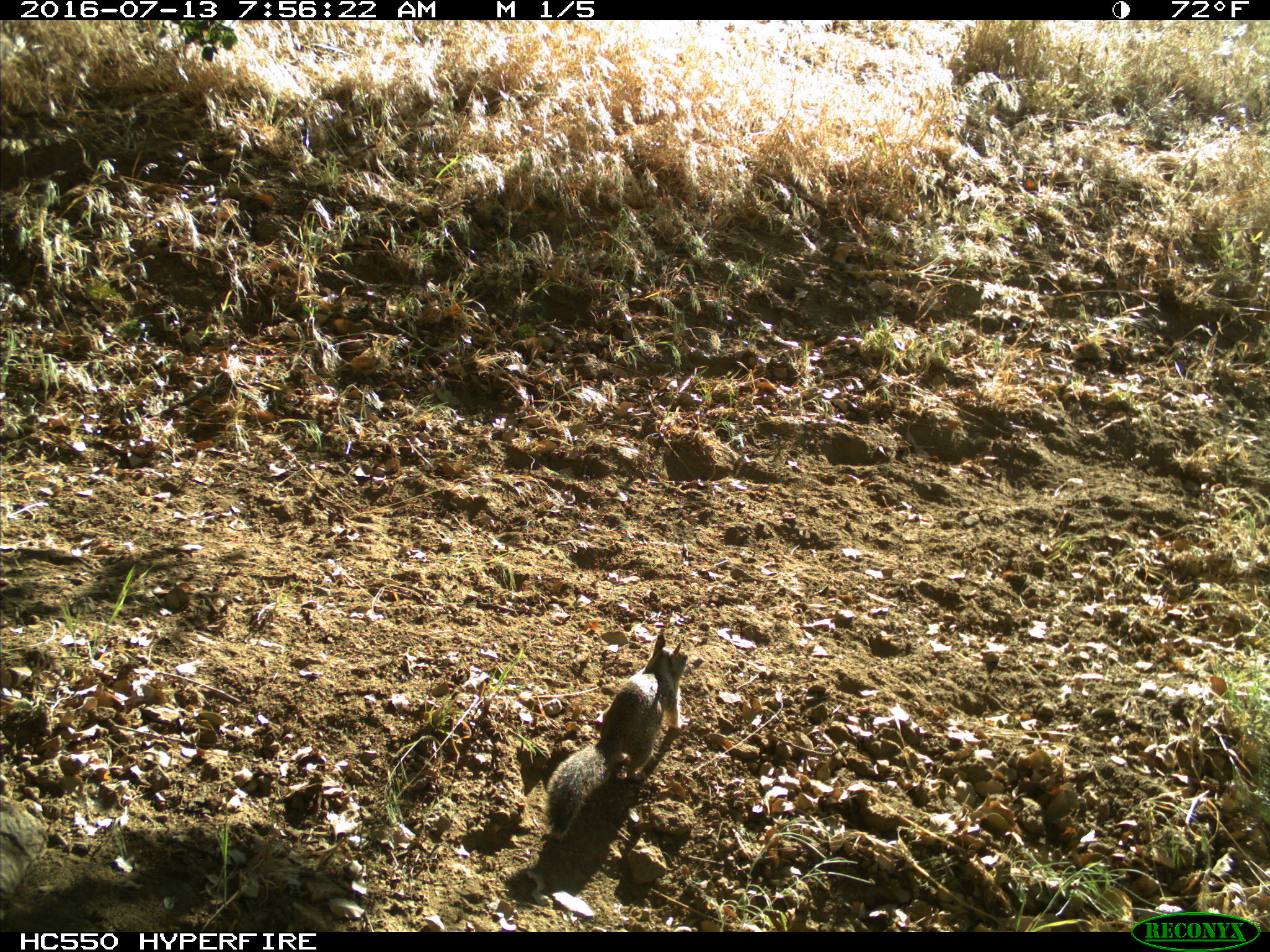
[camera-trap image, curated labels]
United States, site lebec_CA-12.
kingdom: Animalia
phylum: Chordata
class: Mammalia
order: Rodentia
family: Sciuridae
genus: Otospermophilus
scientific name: Otospermophilus beecheyi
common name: california ground squirrel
Otospermophilus beecheyi (california ground squirrel).